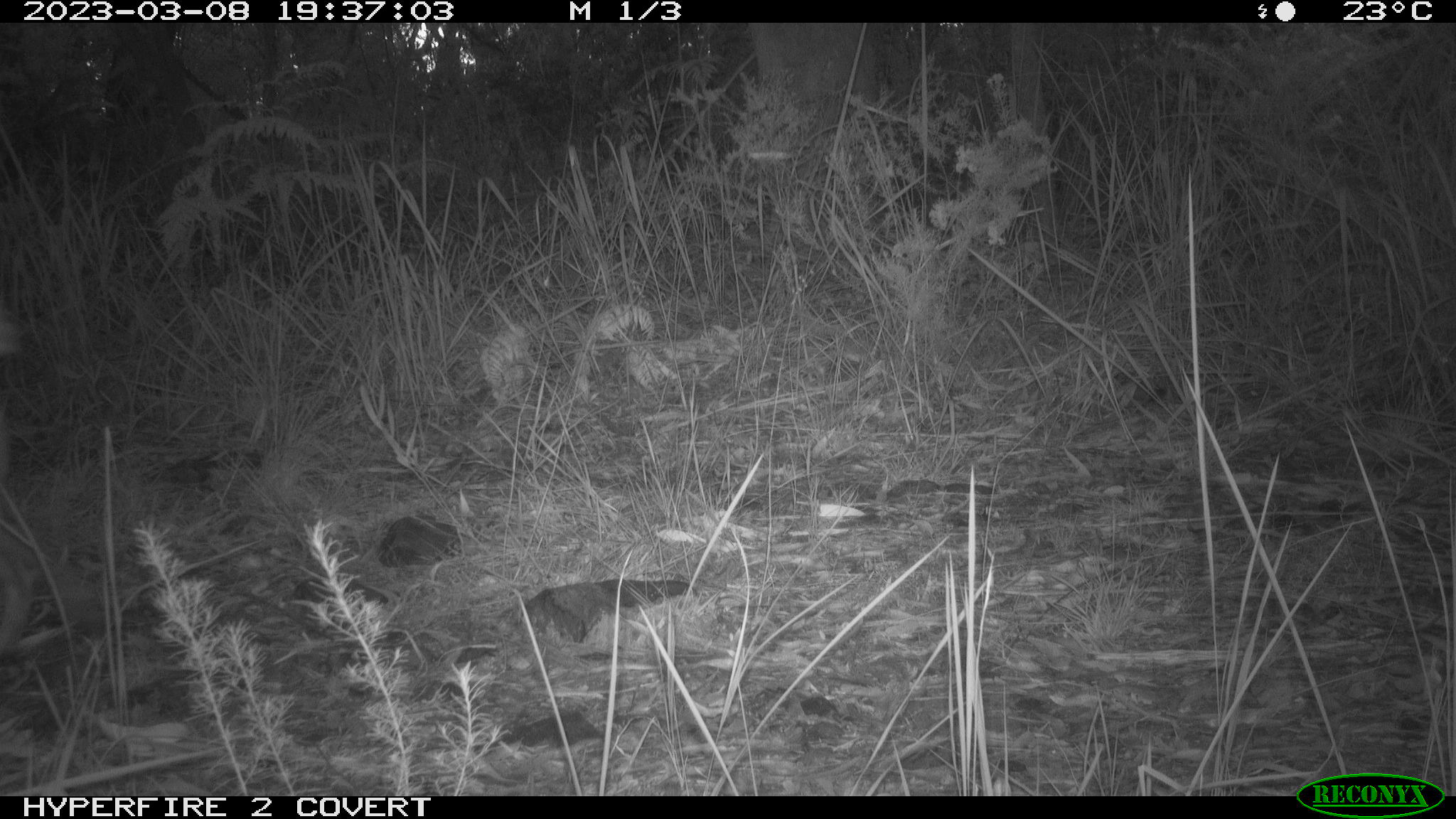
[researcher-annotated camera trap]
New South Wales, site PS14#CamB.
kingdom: Animalia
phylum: Chordata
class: Mammalia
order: Carnivora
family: Canidae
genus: Canis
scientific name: Canis familiaris dingo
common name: dingo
Dingo (Canis familiaris dingo).